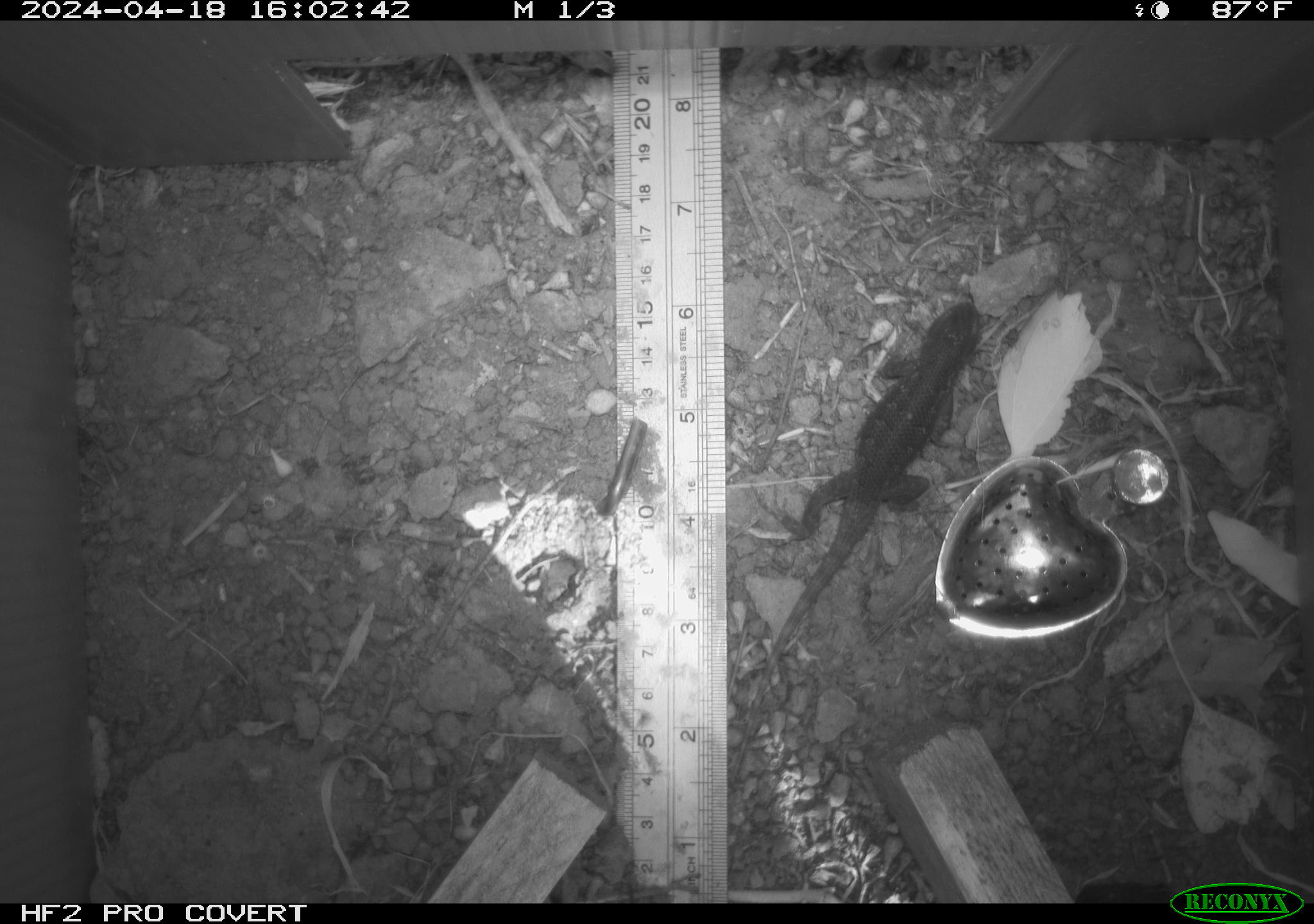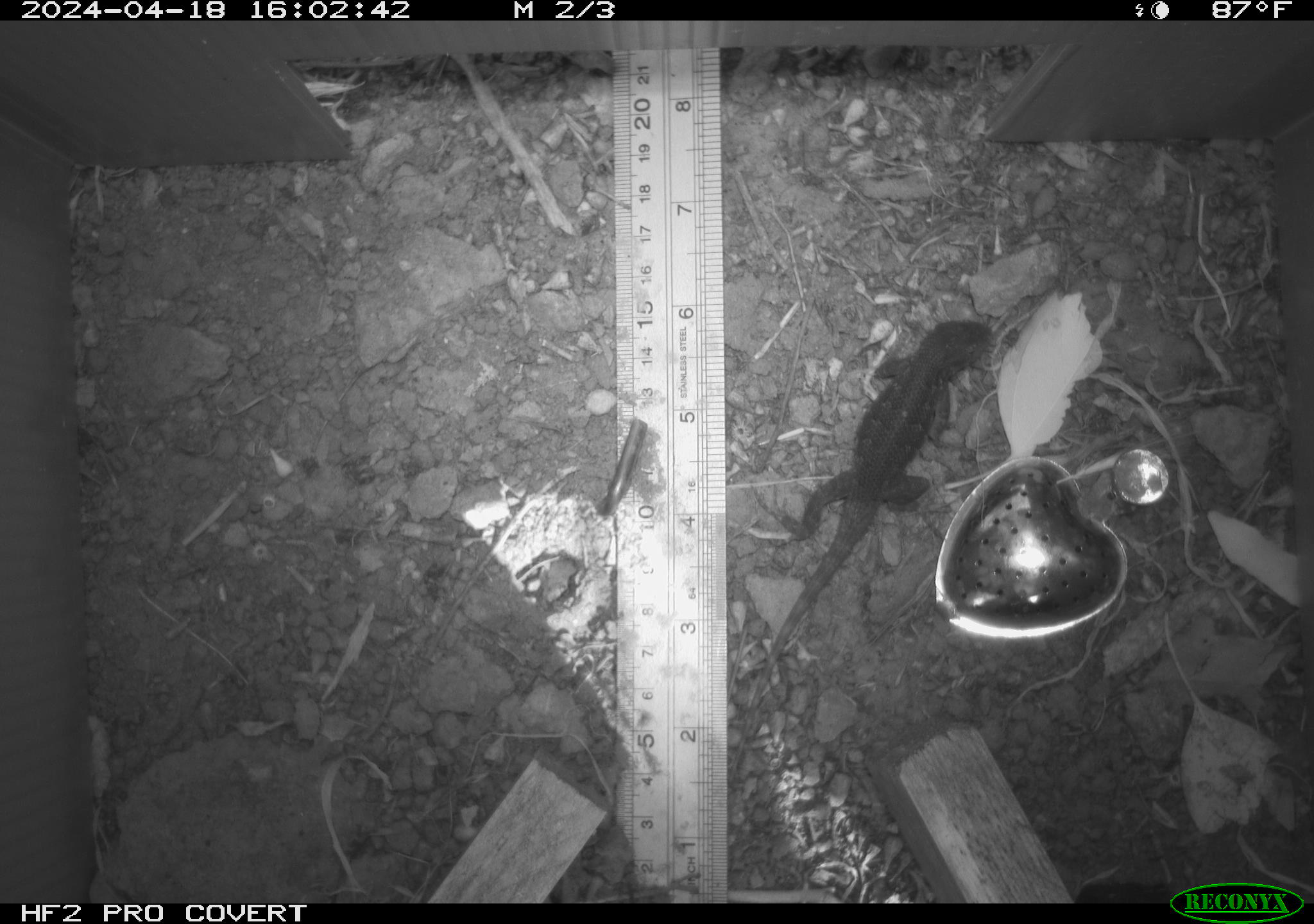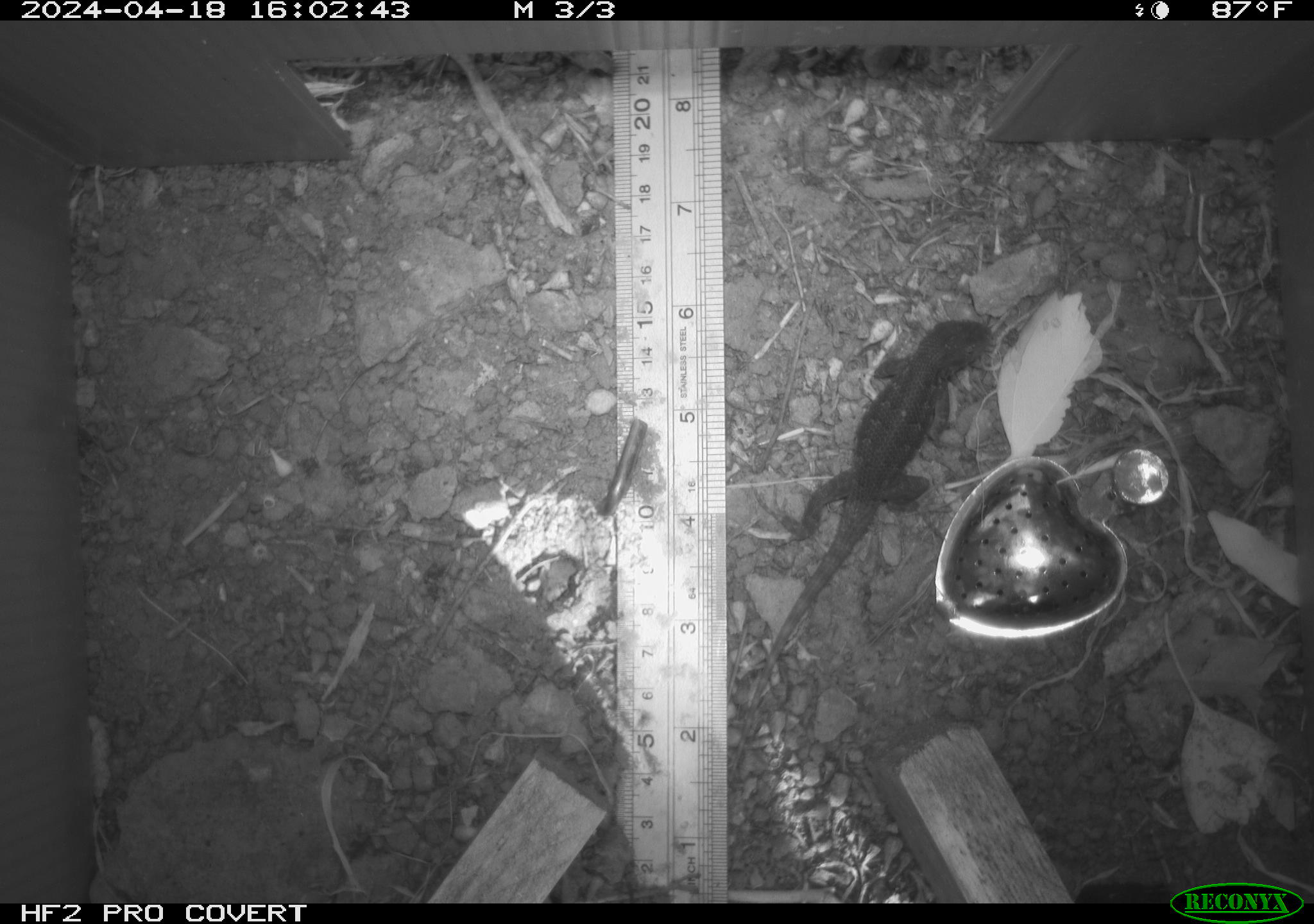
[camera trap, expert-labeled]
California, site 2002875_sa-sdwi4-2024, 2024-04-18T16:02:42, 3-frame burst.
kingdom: Animalia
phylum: Chordata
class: Reptilia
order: Squamata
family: Phrynosomatidae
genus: Sceloporus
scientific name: Sceloporus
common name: spiny lizards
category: sceloporus species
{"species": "sceloporus species (spiny lizards) (Sceloporus)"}